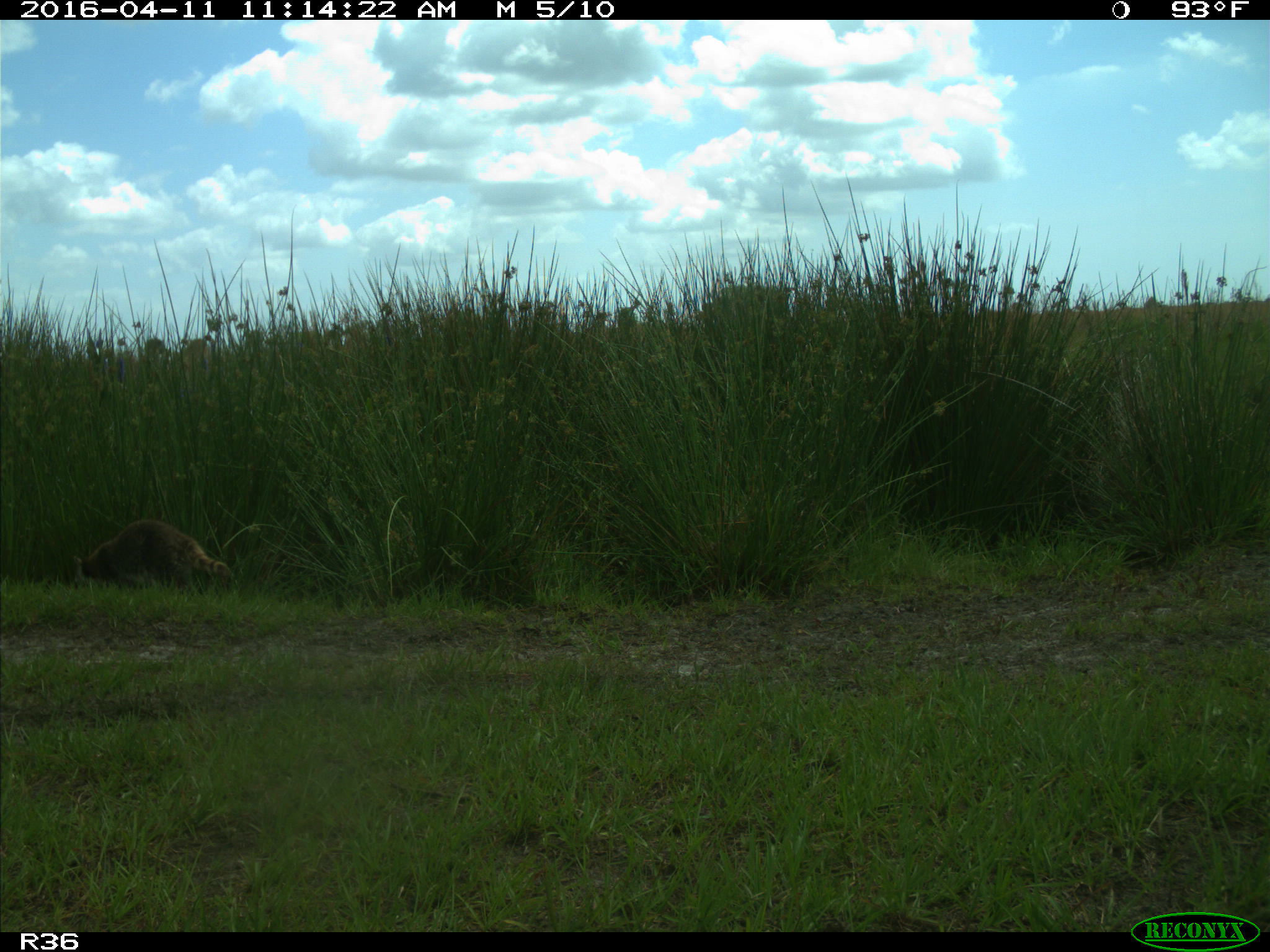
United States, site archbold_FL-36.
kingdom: Animalia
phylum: Chordata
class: Mammalia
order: Carnivora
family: Procyonidae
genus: Procyon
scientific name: Procyon lotor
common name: common raccoon